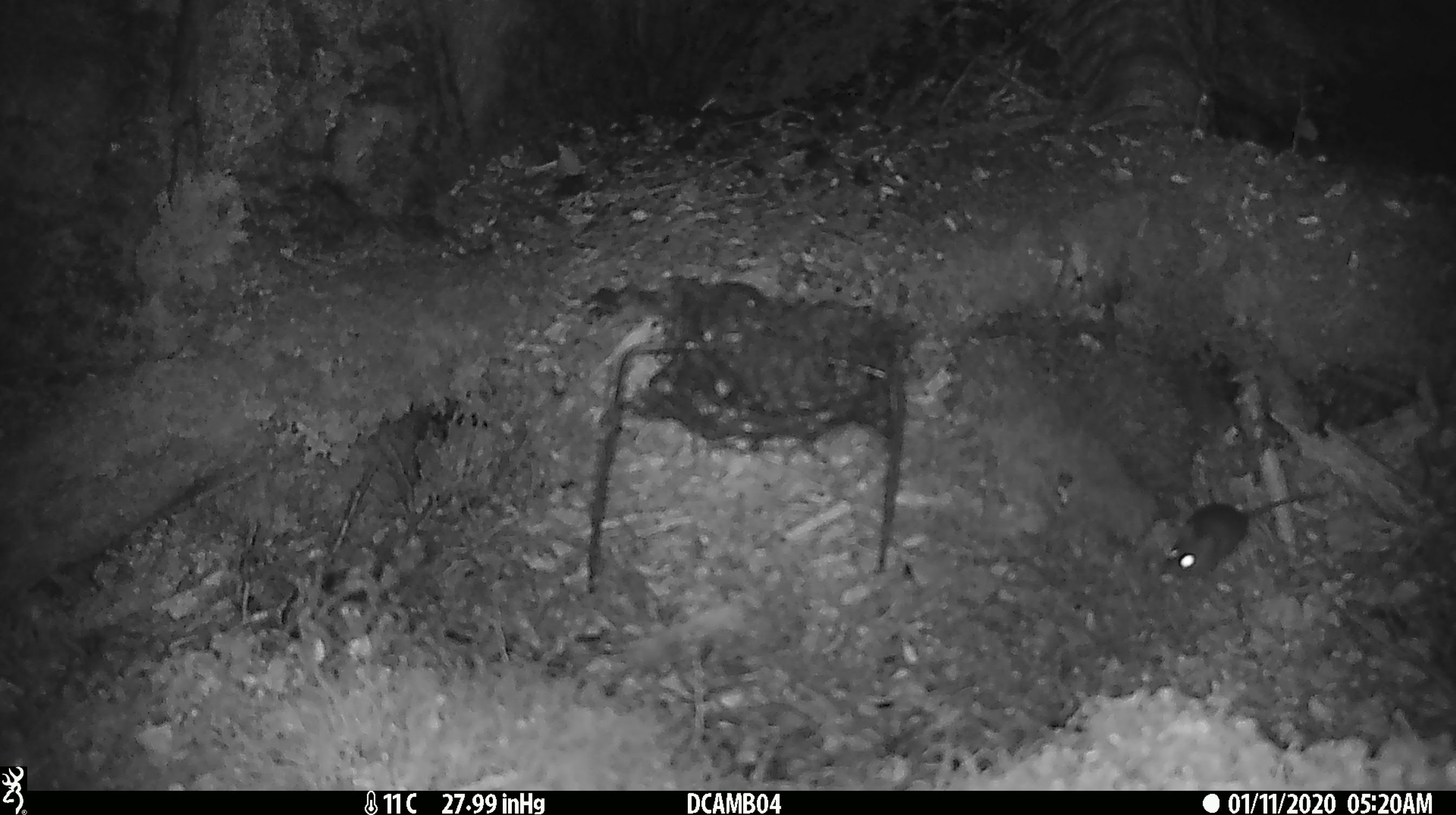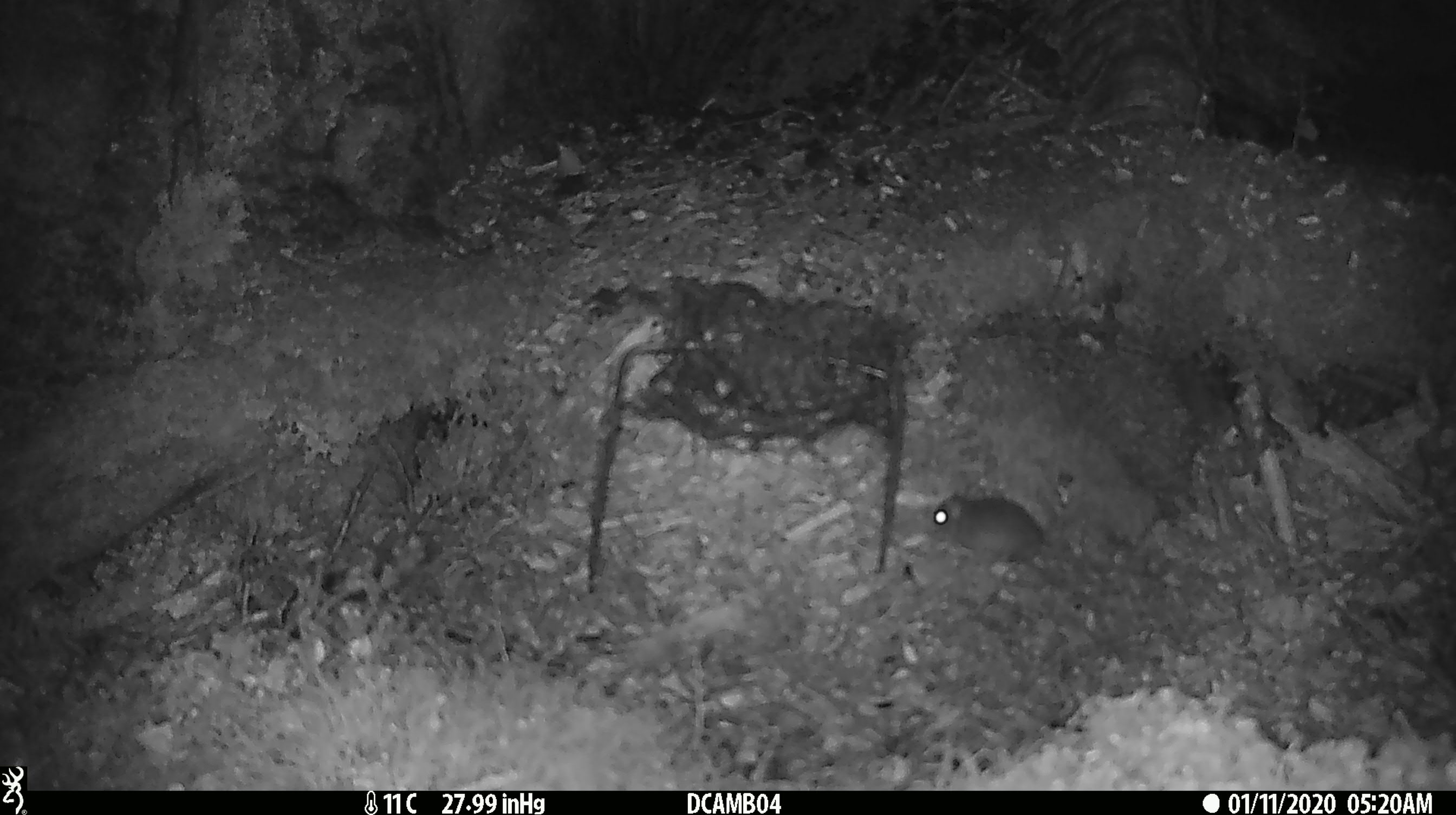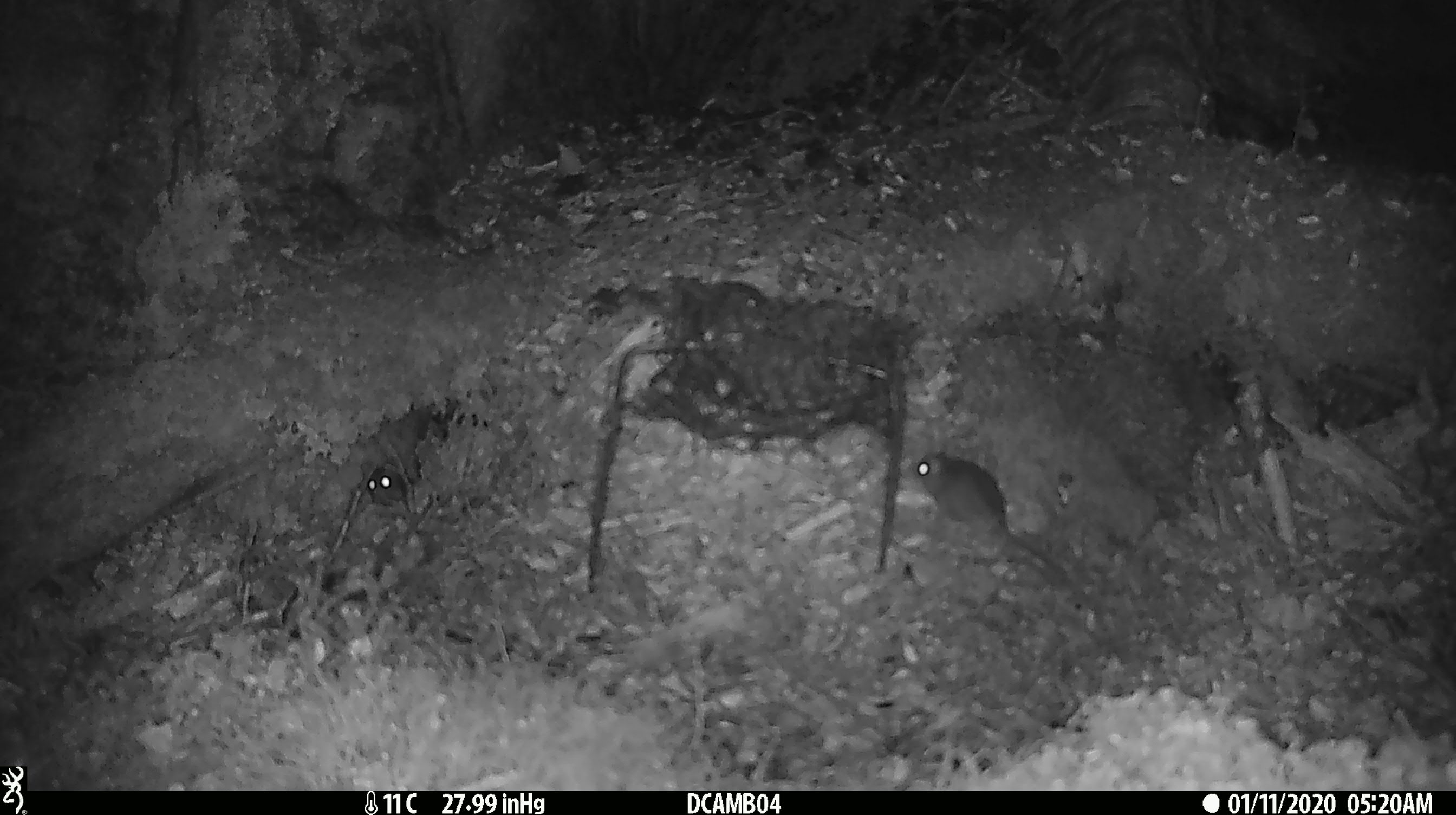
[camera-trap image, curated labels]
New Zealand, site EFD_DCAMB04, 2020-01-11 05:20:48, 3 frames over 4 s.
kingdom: Animalia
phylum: Chordata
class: Mammalia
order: Rodentia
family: Muridae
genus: Mus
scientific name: Mus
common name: mouse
Mouse (Mus).